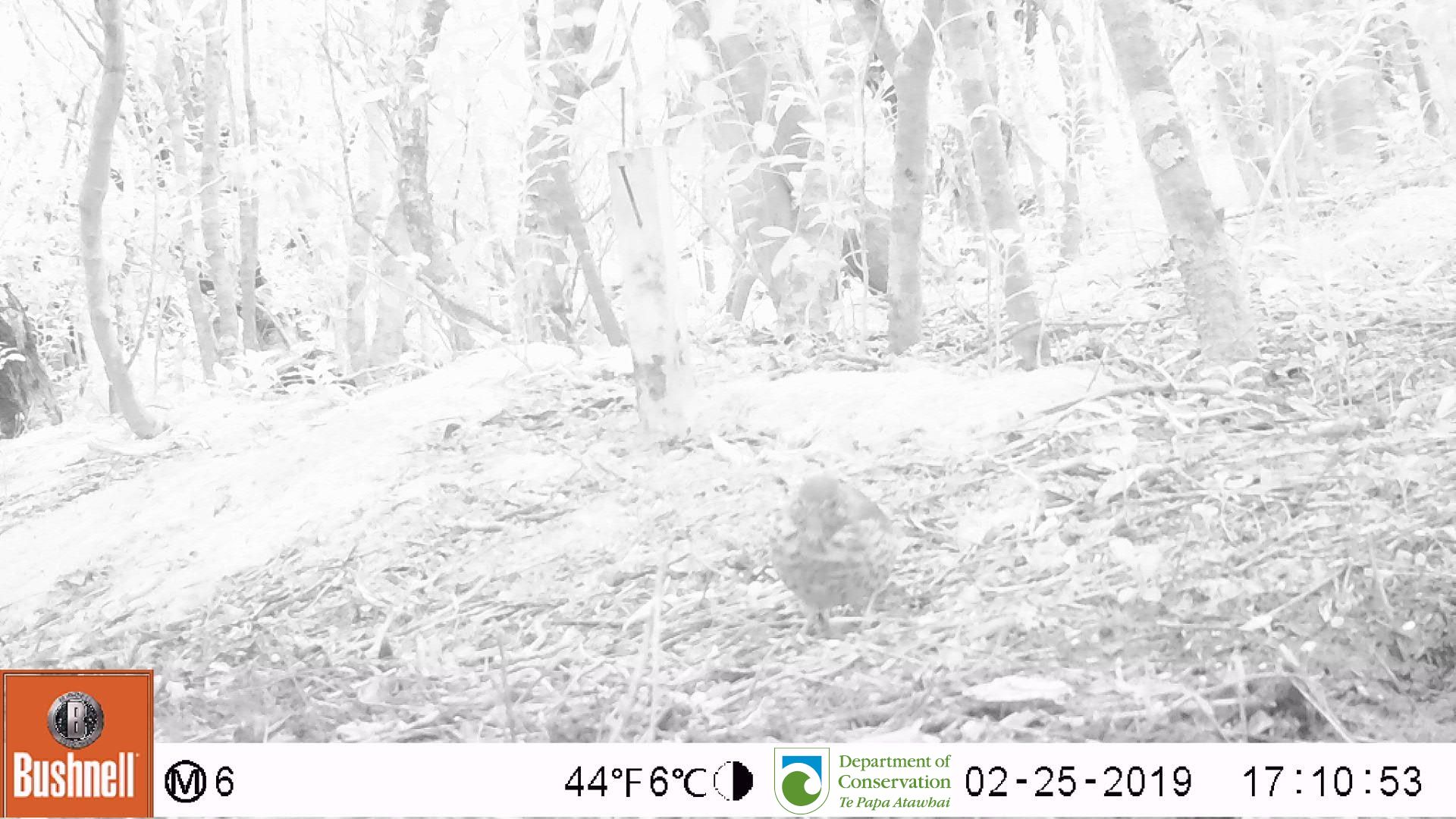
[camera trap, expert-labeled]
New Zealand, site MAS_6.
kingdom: Animalia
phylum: Chordata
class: Aves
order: Passeriformes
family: Turdidae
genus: Turdus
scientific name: Turdus philomelos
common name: song thrush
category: thrush